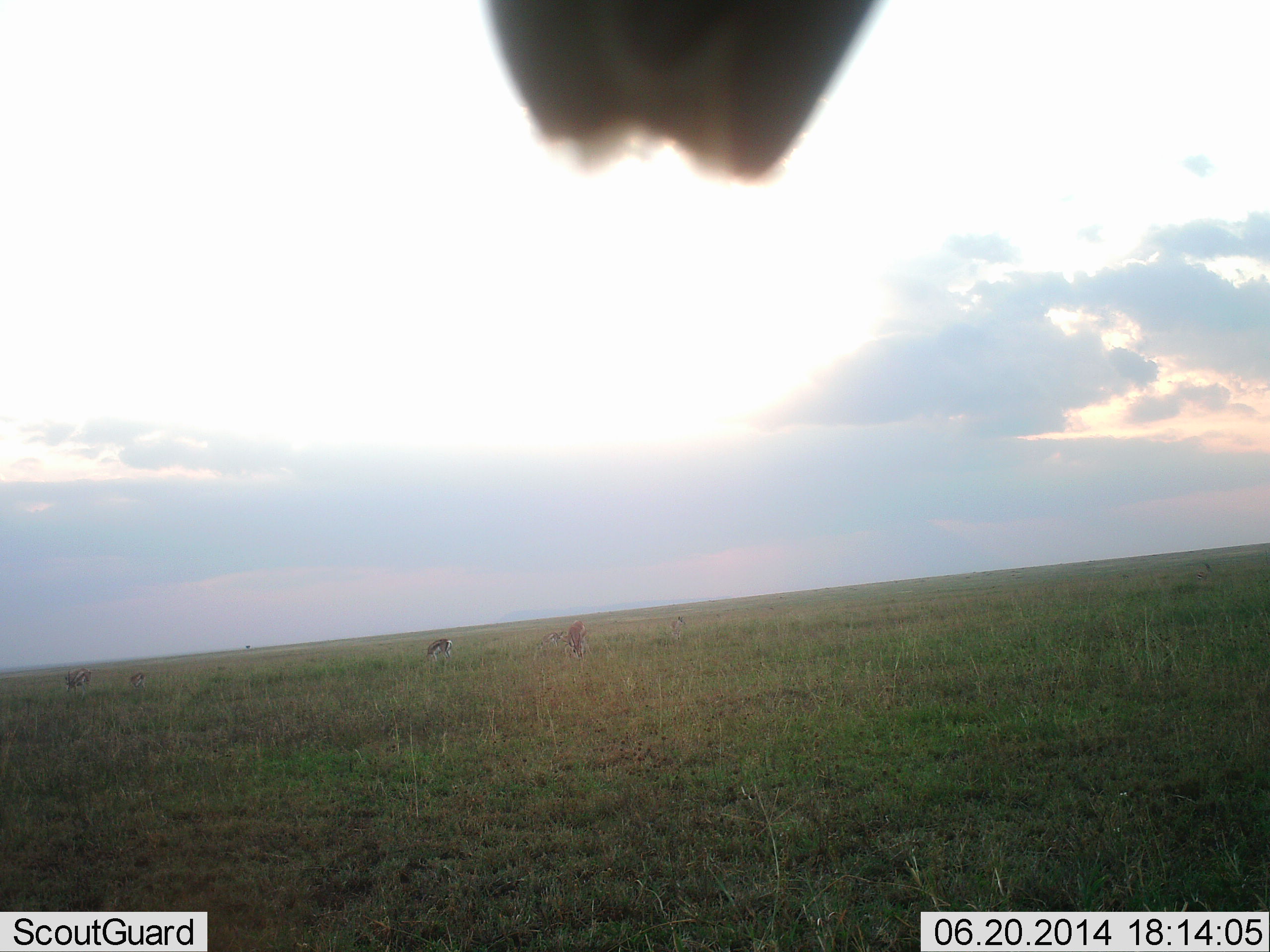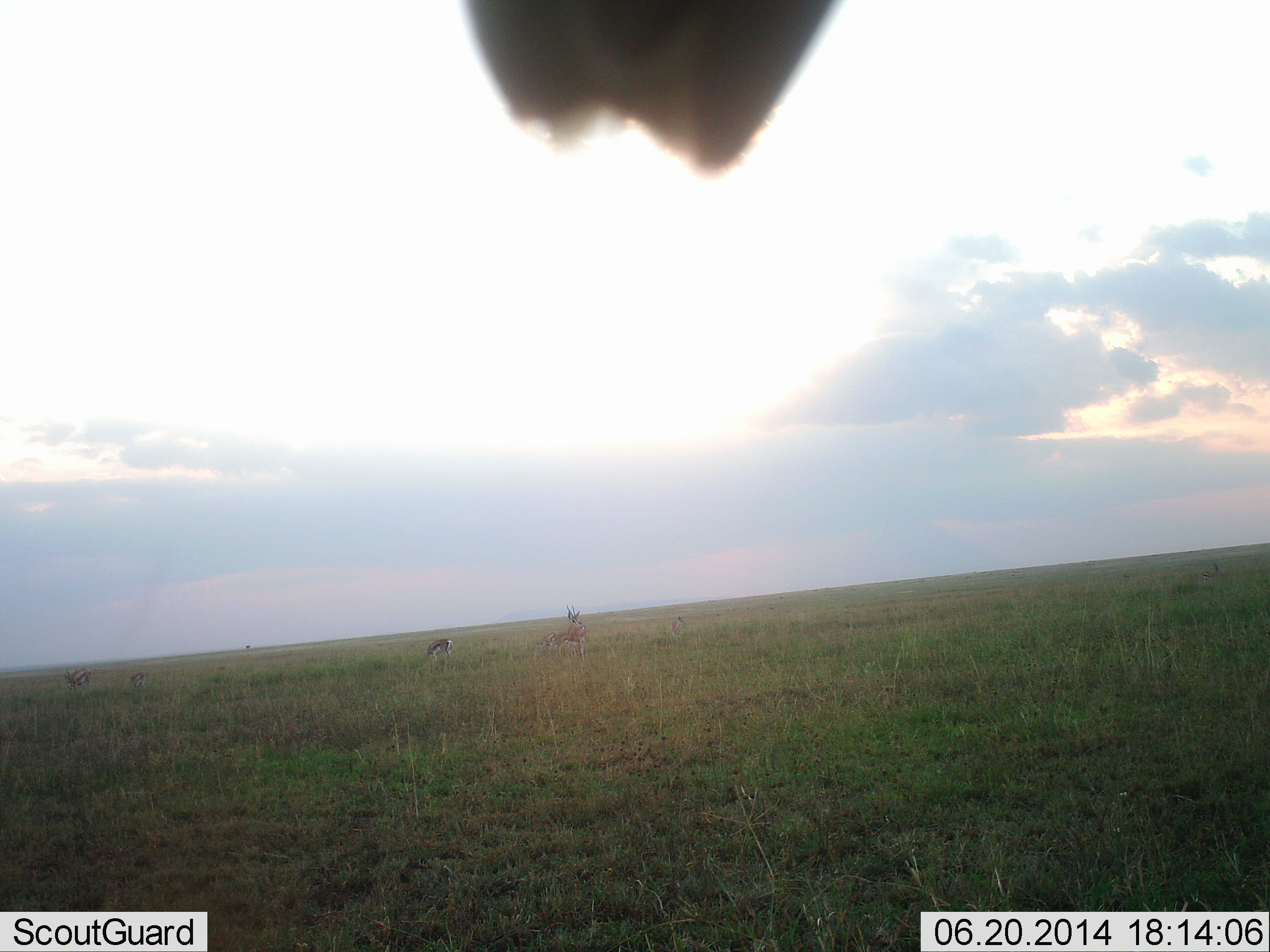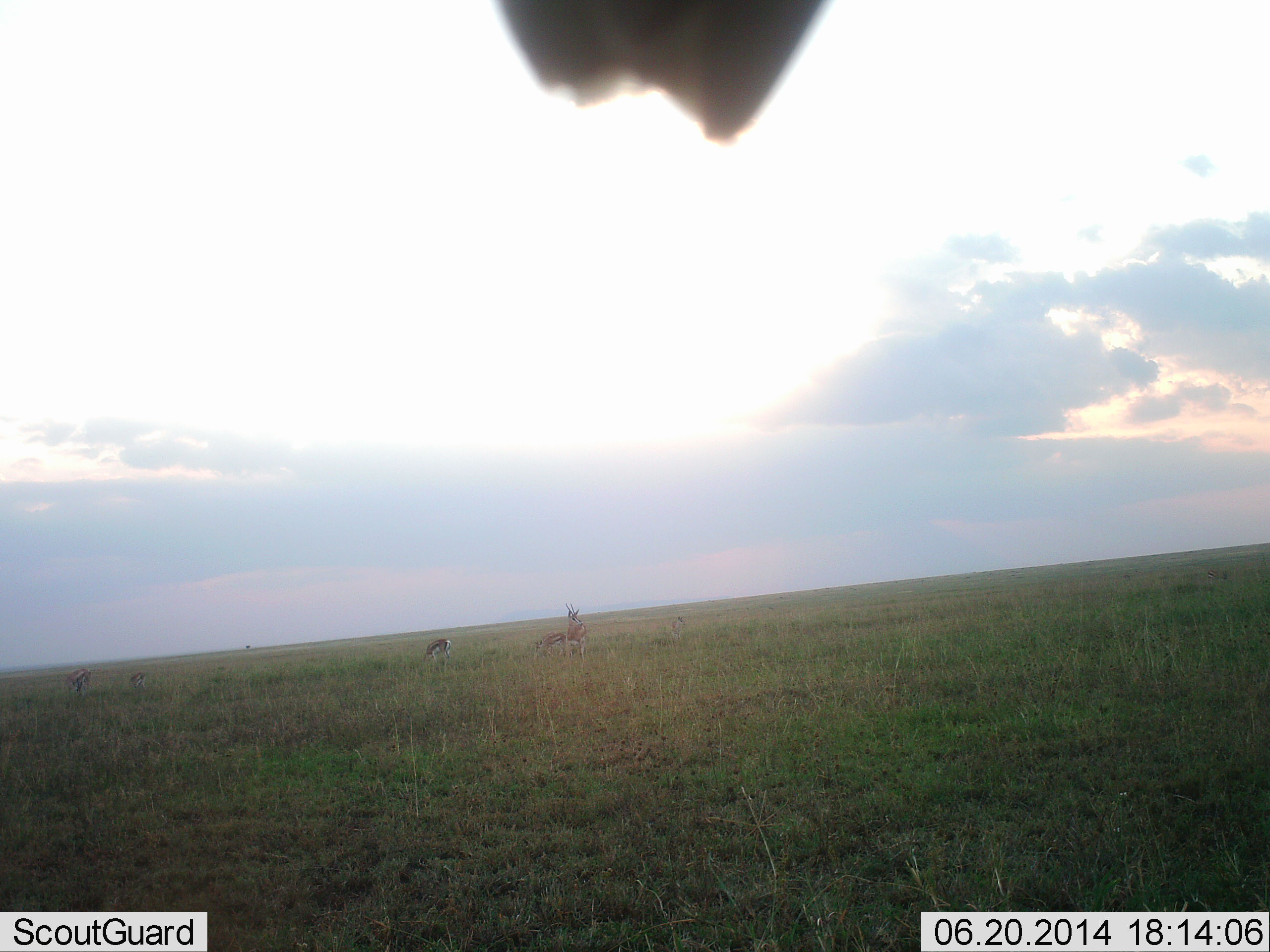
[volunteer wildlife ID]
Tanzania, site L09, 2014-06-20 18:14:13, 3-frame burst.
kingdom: Animalia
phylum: Chordata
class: Mammalia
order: Artiodactyla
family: Bovidae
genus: Eudorcas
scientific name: Eudorcas thomsonii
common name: thomson's gazelle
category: gazellethomsons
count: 5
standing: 67%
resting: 0%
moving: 8%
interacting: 8%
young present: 0%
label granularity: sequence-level